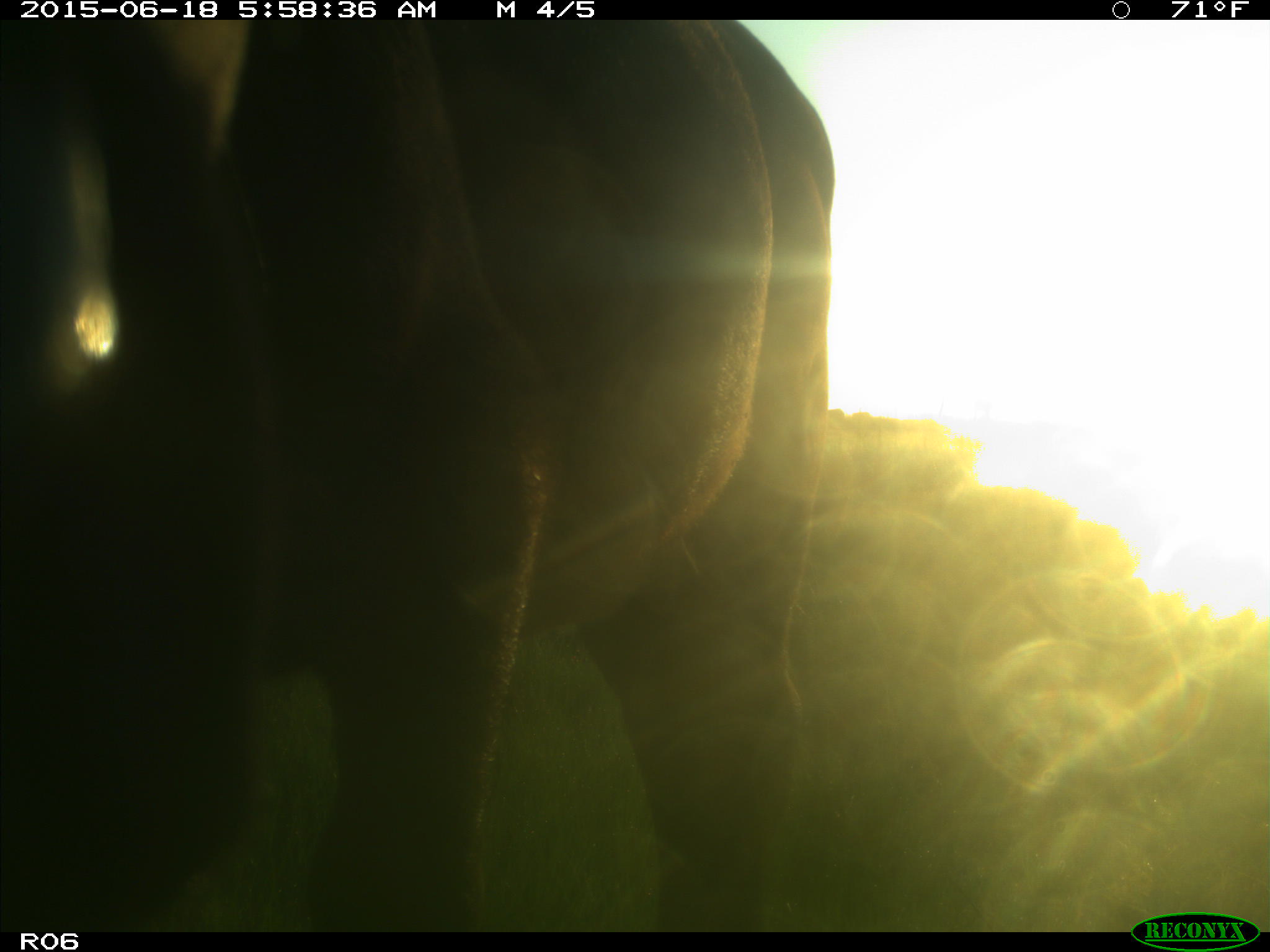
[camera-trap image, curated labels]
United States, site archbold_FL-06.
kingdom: Animalia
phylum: Chordata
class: Mammalia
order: Artiodactyla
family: Bovidae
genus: Bos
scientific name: Bos taurus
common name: domestic cow